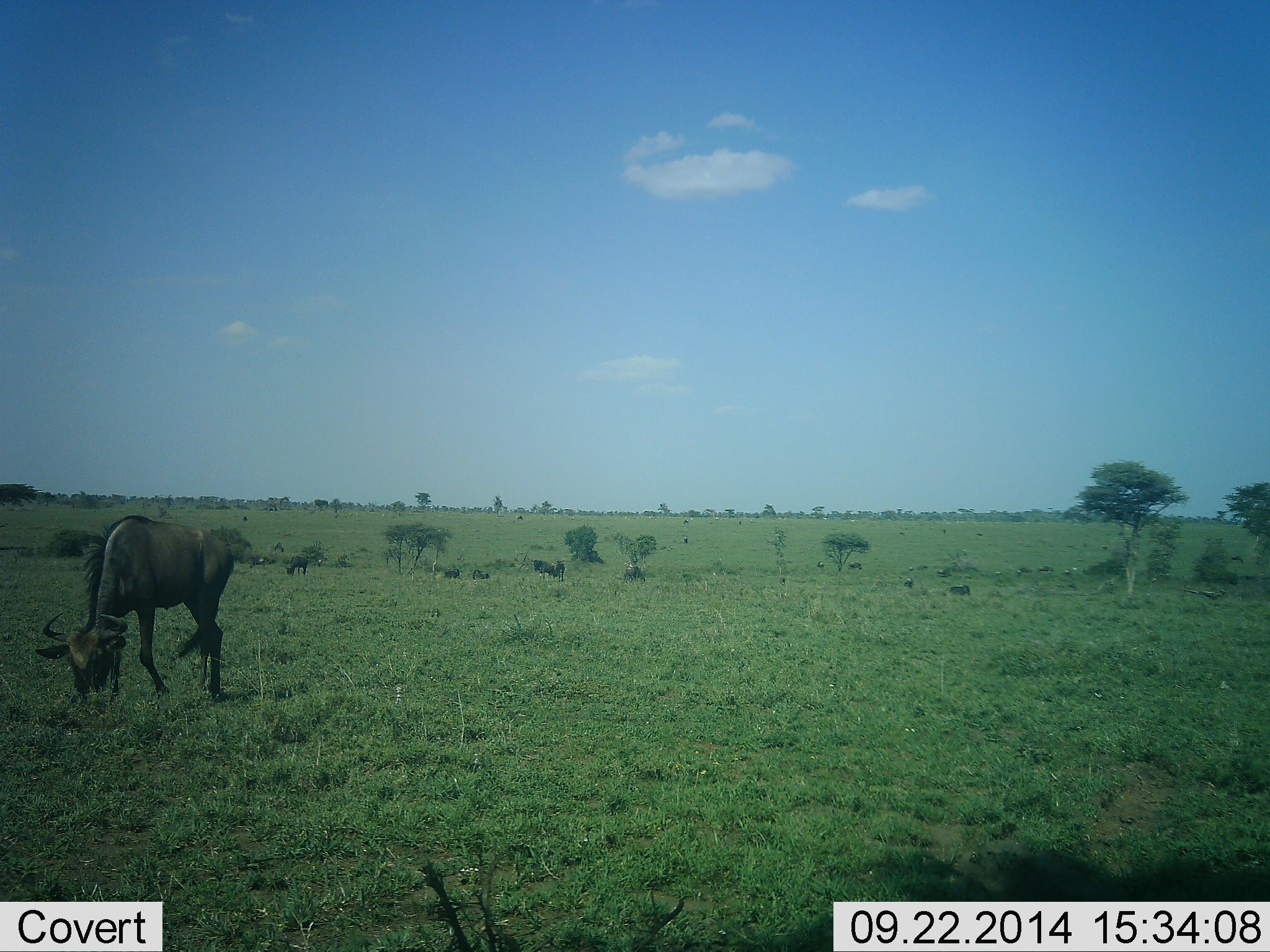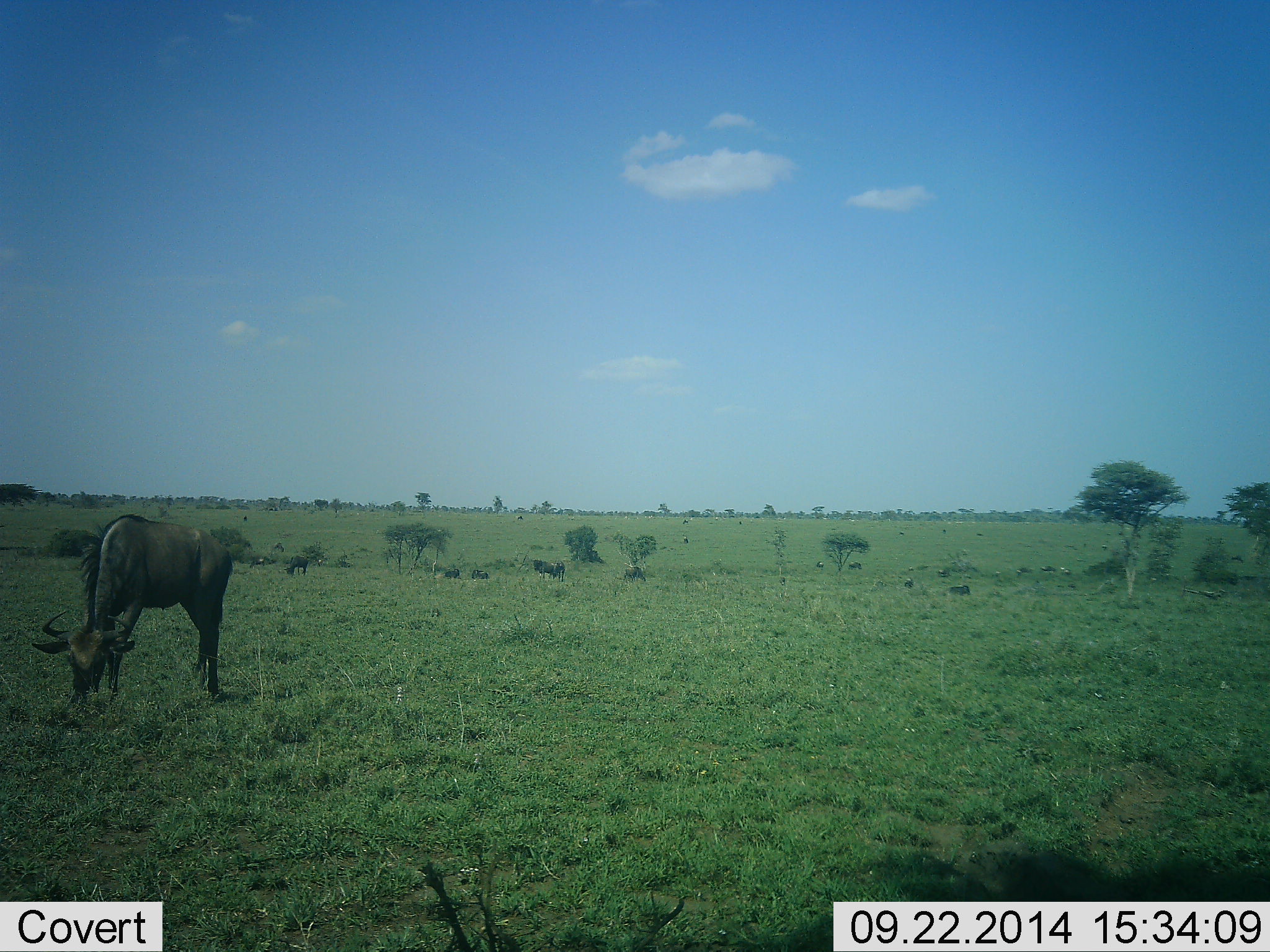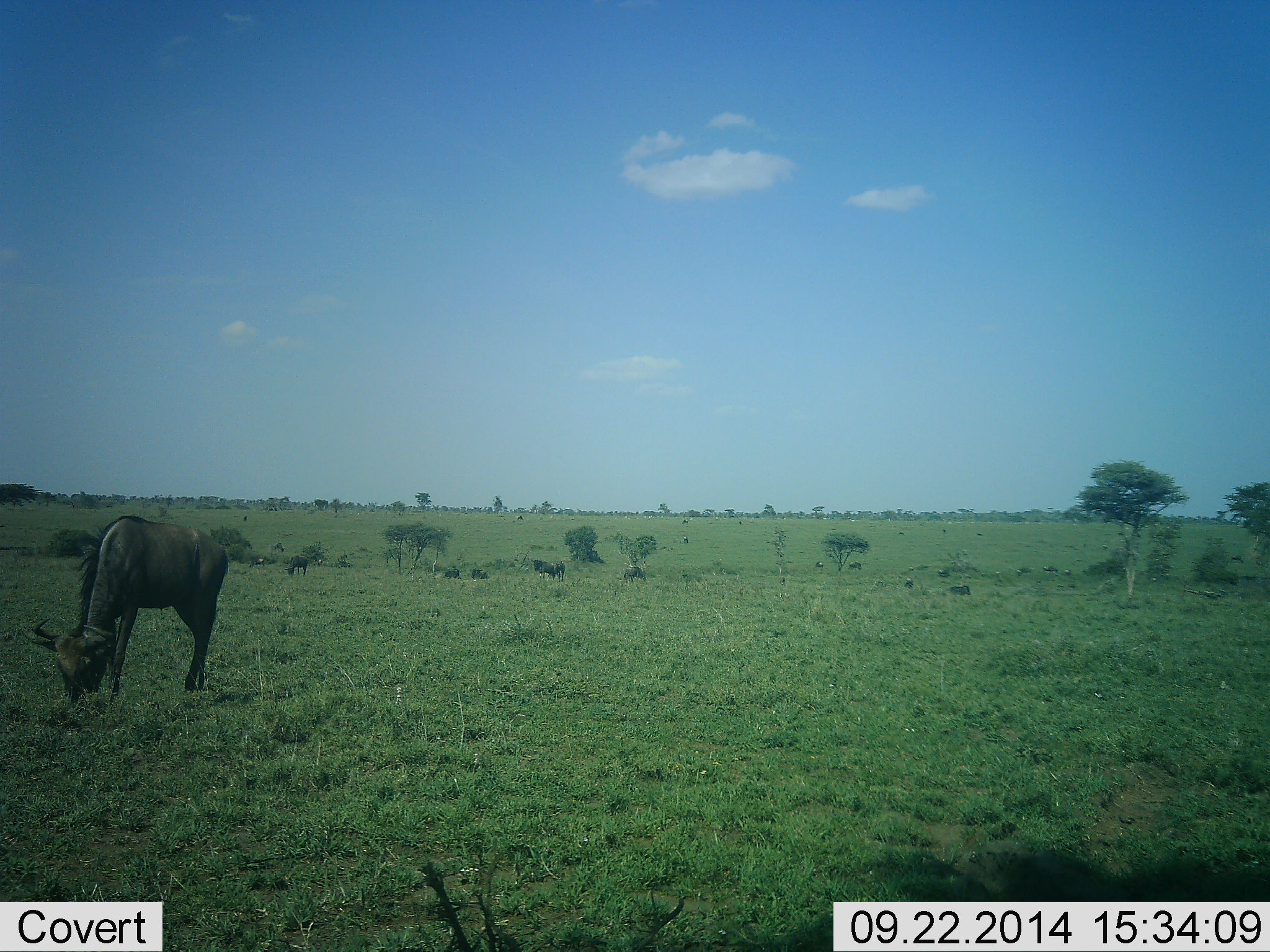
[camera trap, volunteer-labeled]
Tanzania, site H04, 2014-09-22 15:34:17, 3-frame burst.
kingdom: Animalia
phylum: Chordata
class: Mammalia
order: Artiodactyla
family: Bovidae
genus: Connochaetes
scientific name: Connochaetes taurinus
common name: blue wildebeest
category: wildebeest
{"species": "wildebeest (blue wildebeest) (Connochaetes taurinus)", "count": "8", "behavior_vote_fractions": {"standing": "60%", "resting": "40%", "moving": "20%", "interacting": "0%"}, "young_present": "0%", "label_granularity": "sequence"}